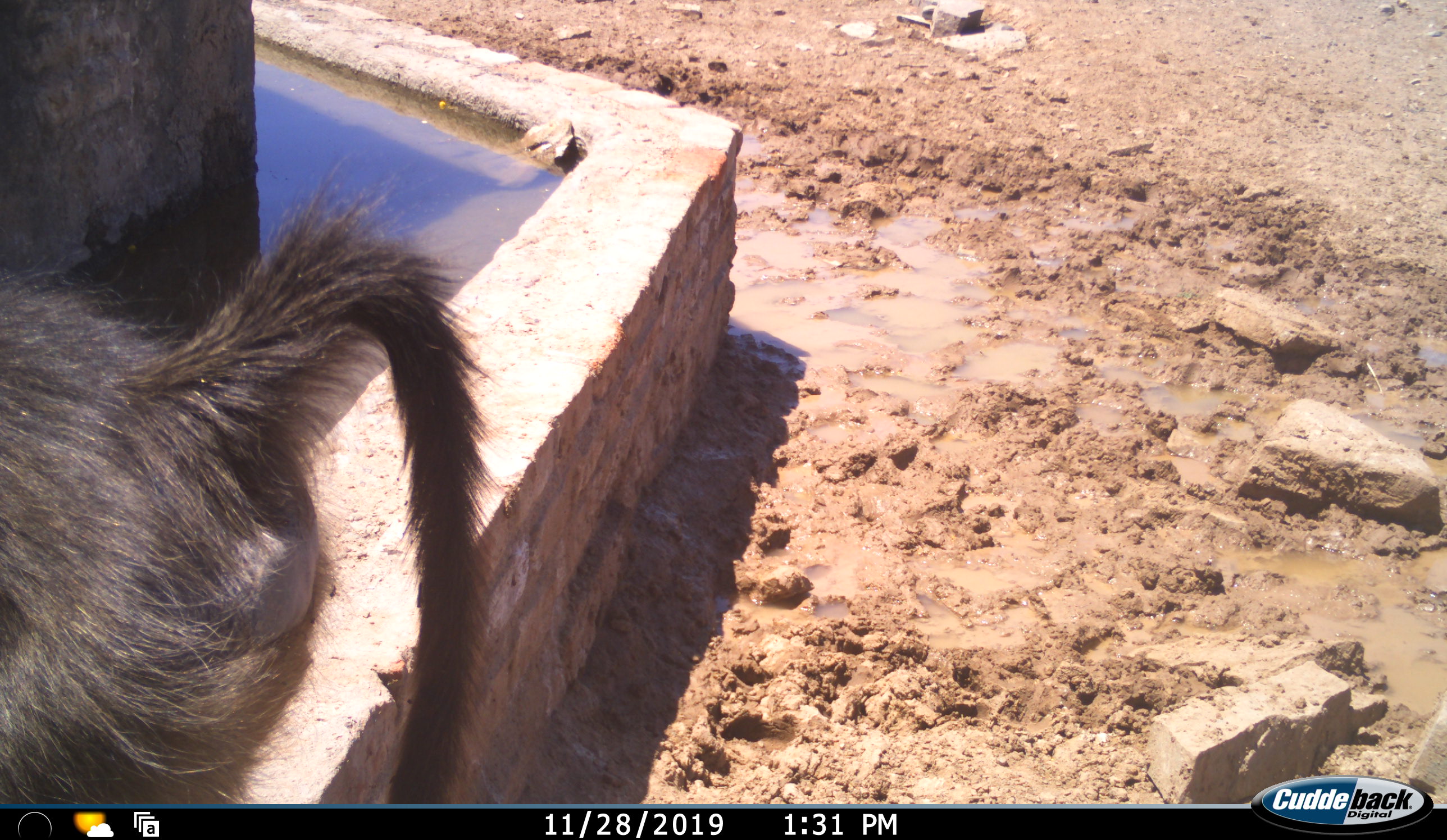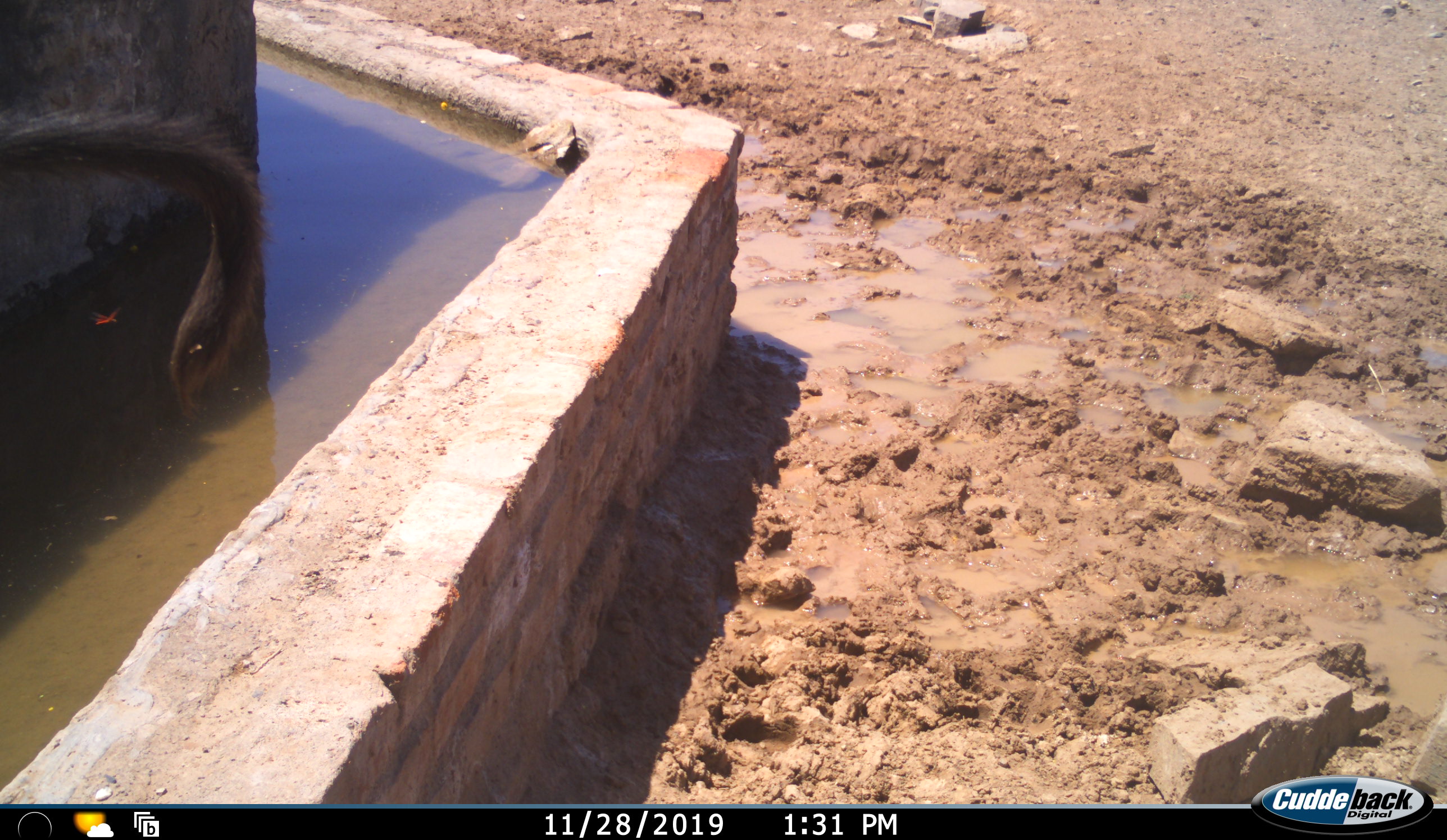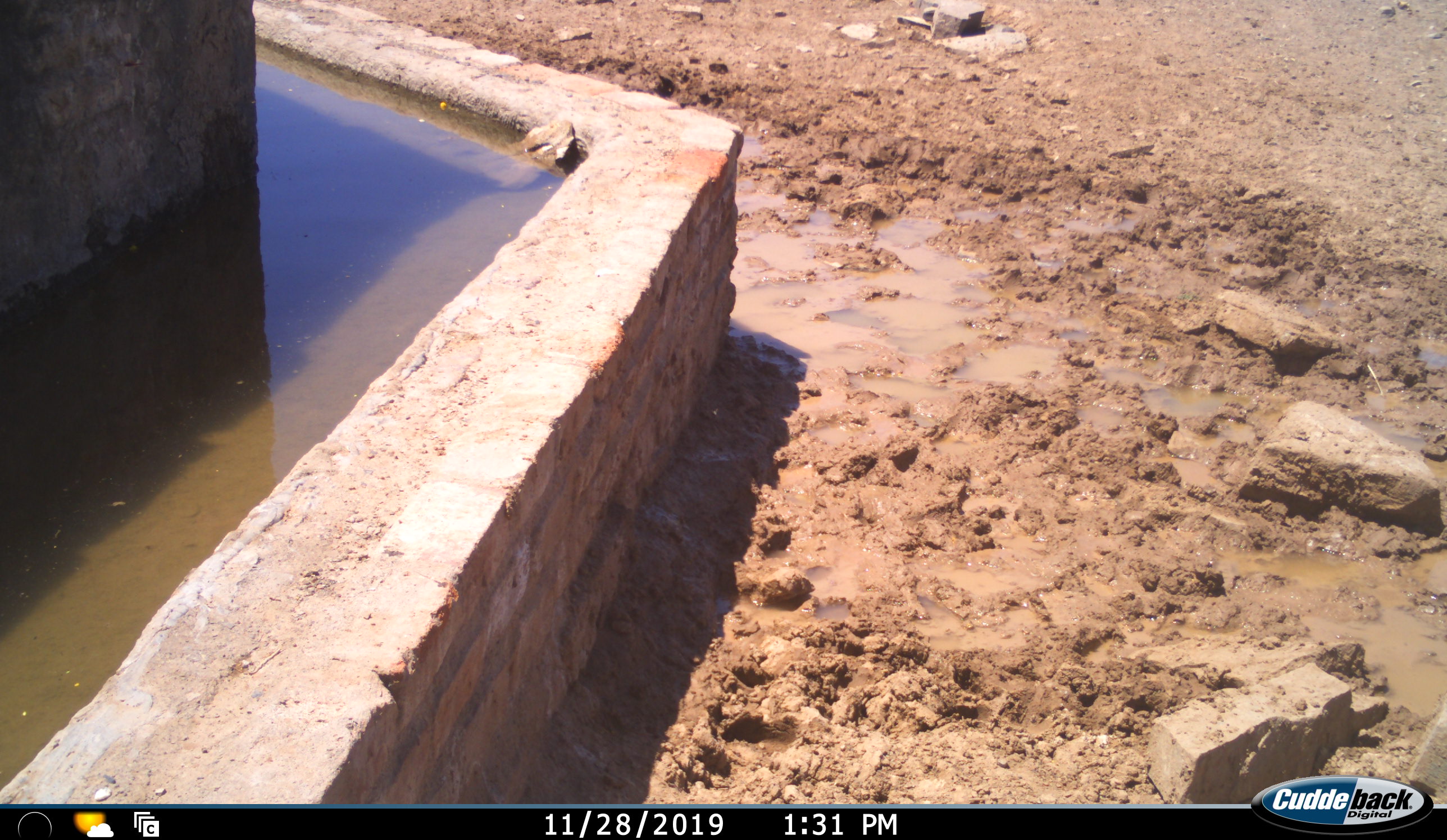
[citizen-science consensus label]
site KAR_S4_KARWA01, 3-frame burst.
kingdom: Animalia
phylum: Chordata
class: Mammalia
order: Primates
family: Cercopithecidae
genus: Papio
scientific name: Papio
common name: baboon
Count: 1.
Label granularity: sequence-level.